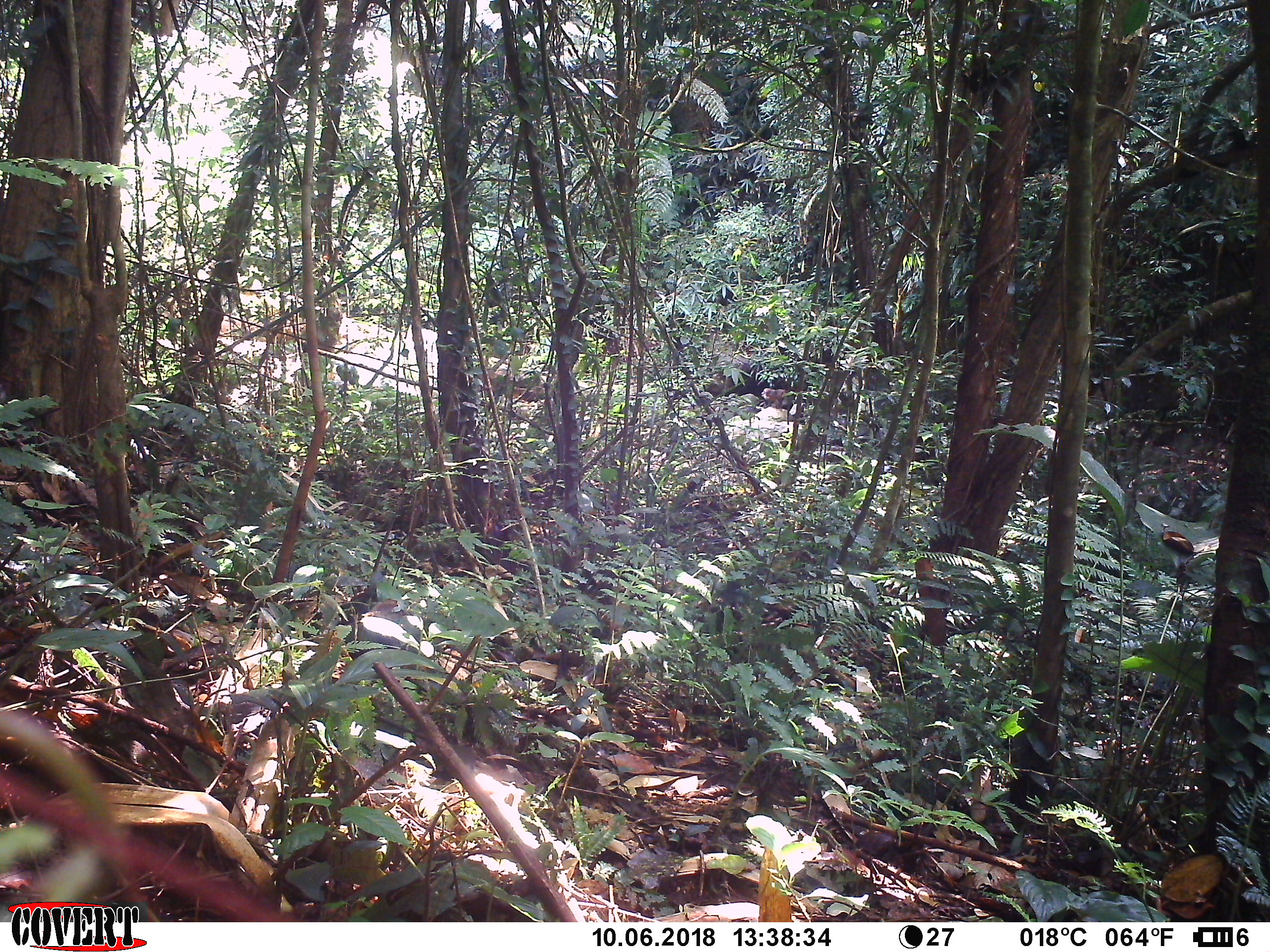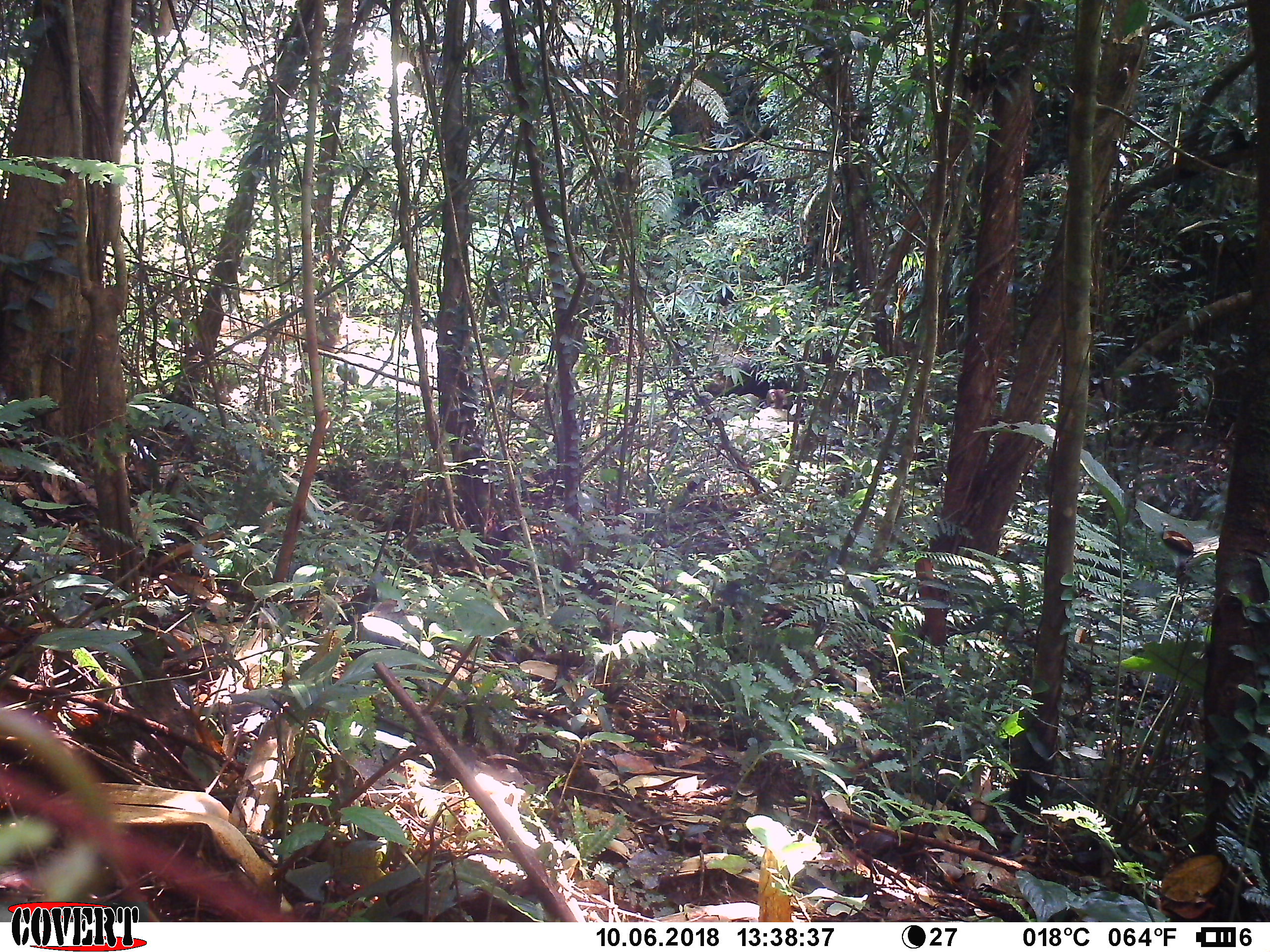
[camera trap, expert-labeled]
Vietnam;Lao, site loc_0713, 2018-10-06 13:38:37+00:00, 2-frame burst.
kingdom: Animalia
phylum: Chordata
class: Mammalia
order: Primates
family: Cercopithecidae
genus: Macaca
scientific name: Macaca arctoides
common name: stump-tailed macaque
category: stump tailed macaque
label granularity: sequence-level